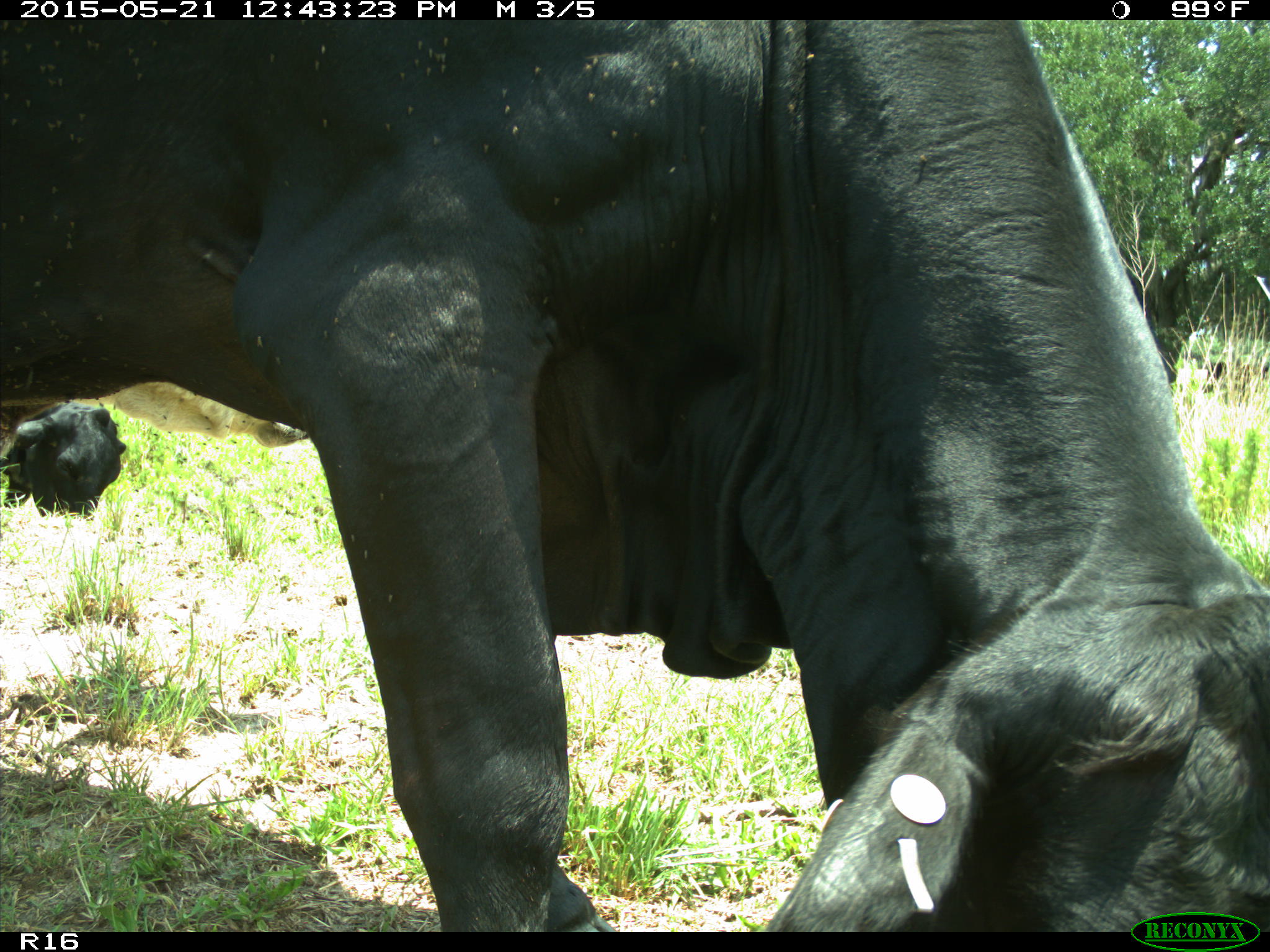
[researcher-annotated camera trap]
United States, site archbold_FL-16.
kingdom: Animalia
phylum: Chordata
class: Mammalia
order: Artiodactyla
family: Bovidae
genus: Bos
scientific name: Bos taurus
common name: domestic cow